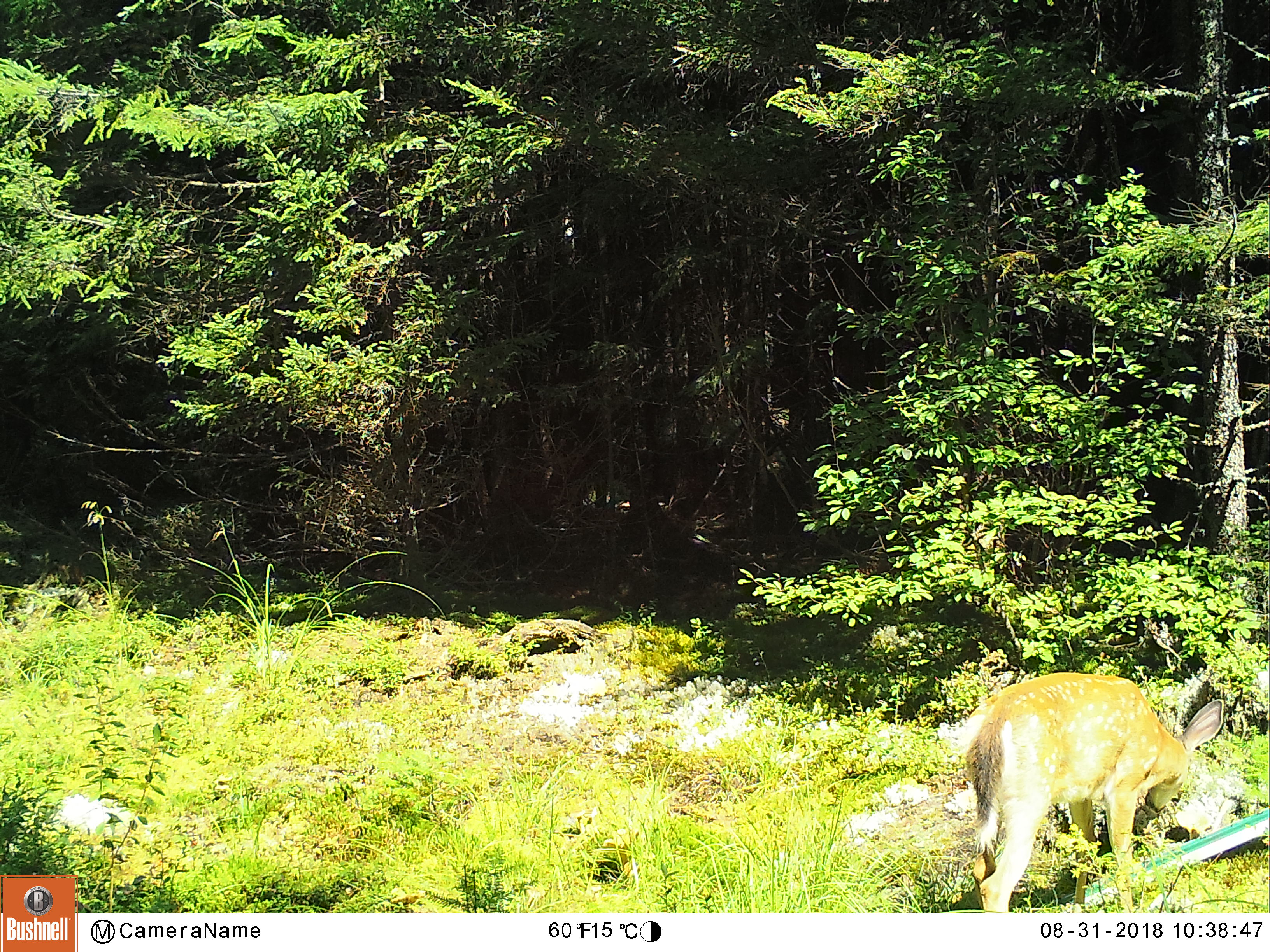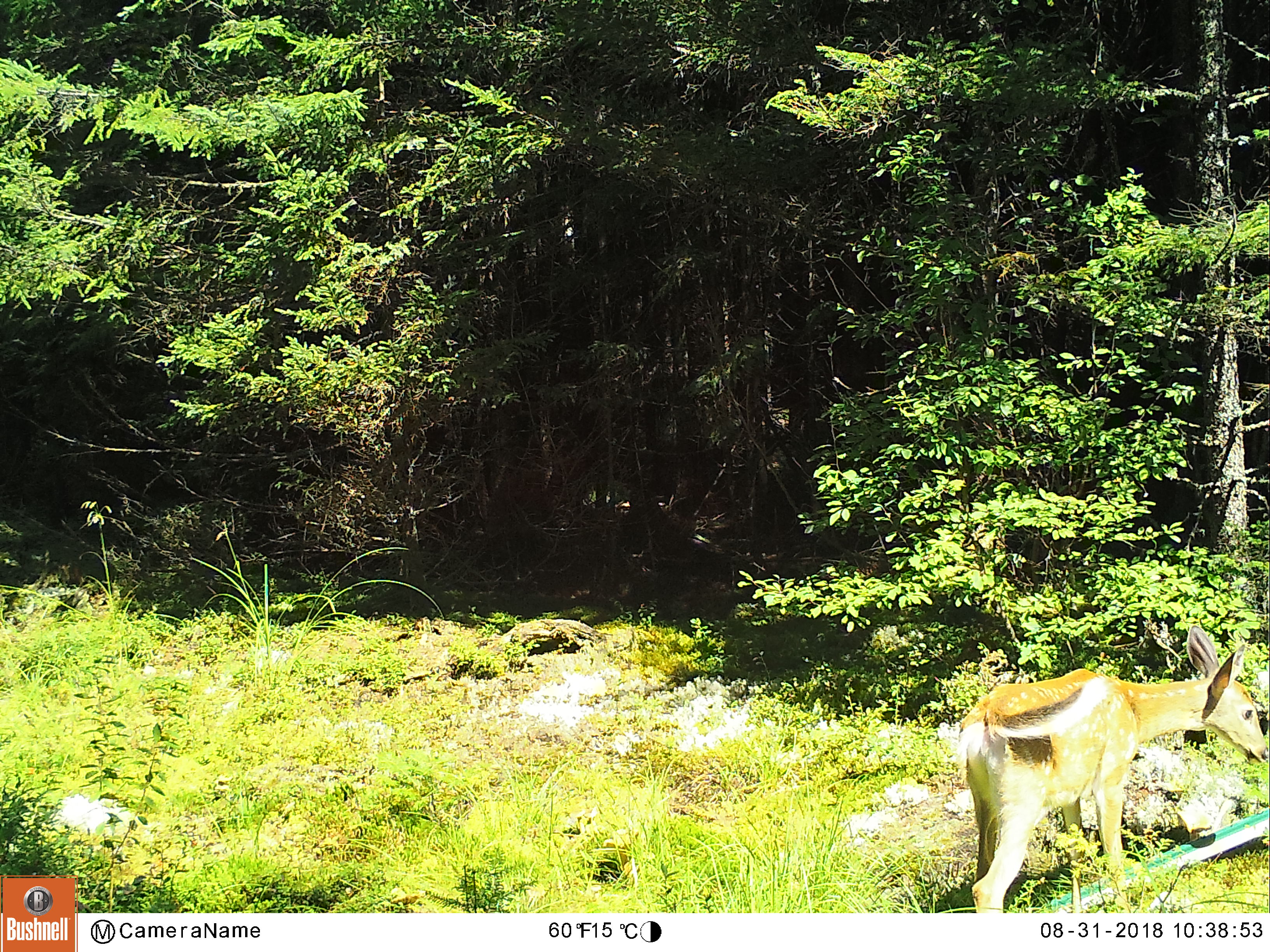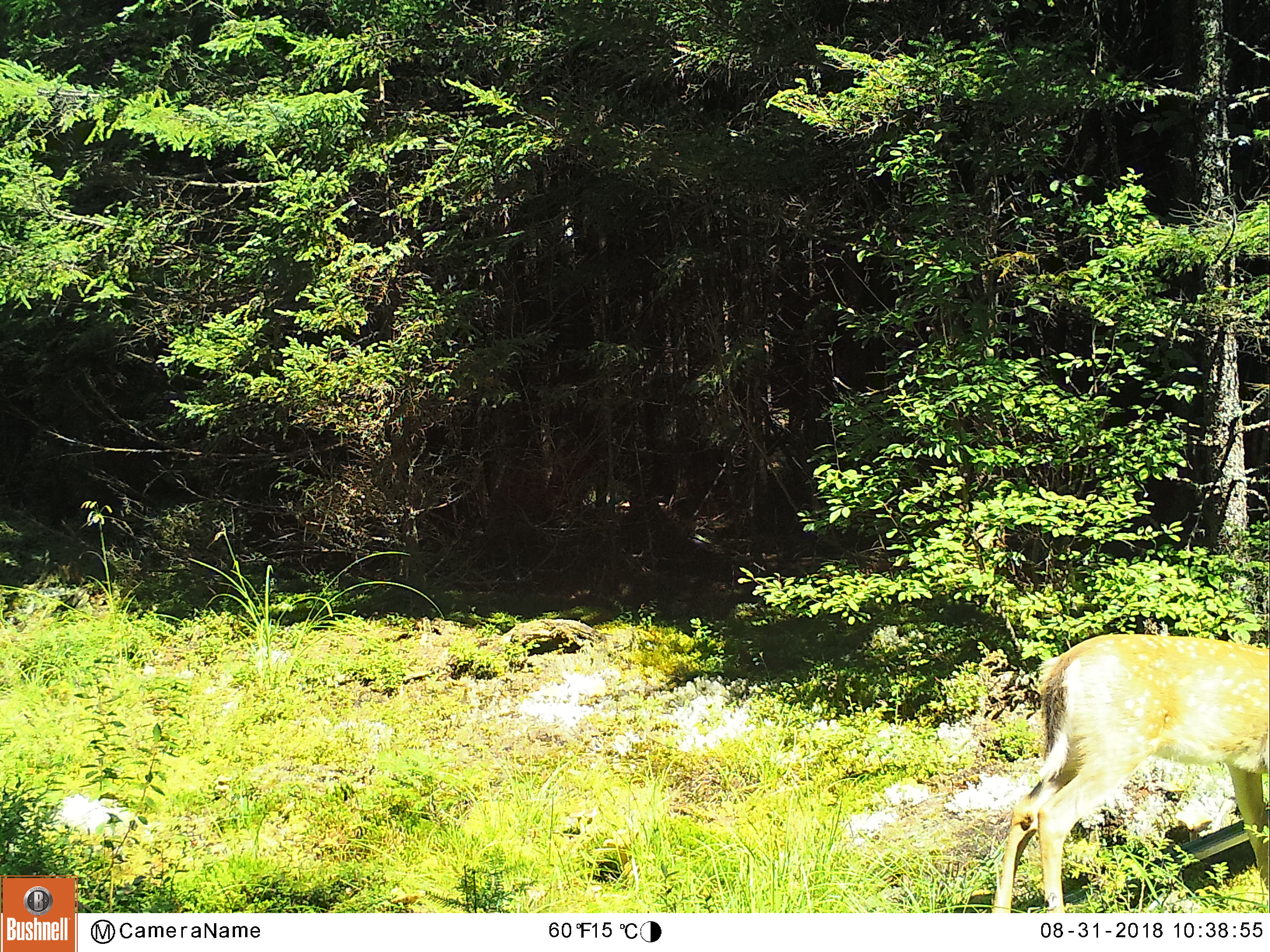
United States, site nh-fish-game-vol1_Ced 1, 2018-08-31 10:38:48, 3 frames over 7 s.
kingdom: Animalia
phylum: Chordata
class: Mammalia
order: Artiodactyla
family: Cervidae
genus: Odocoileus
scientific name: Odocoileus virginianus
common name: white-tailed deer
White-tailed deer (Odocoileus virginianus).